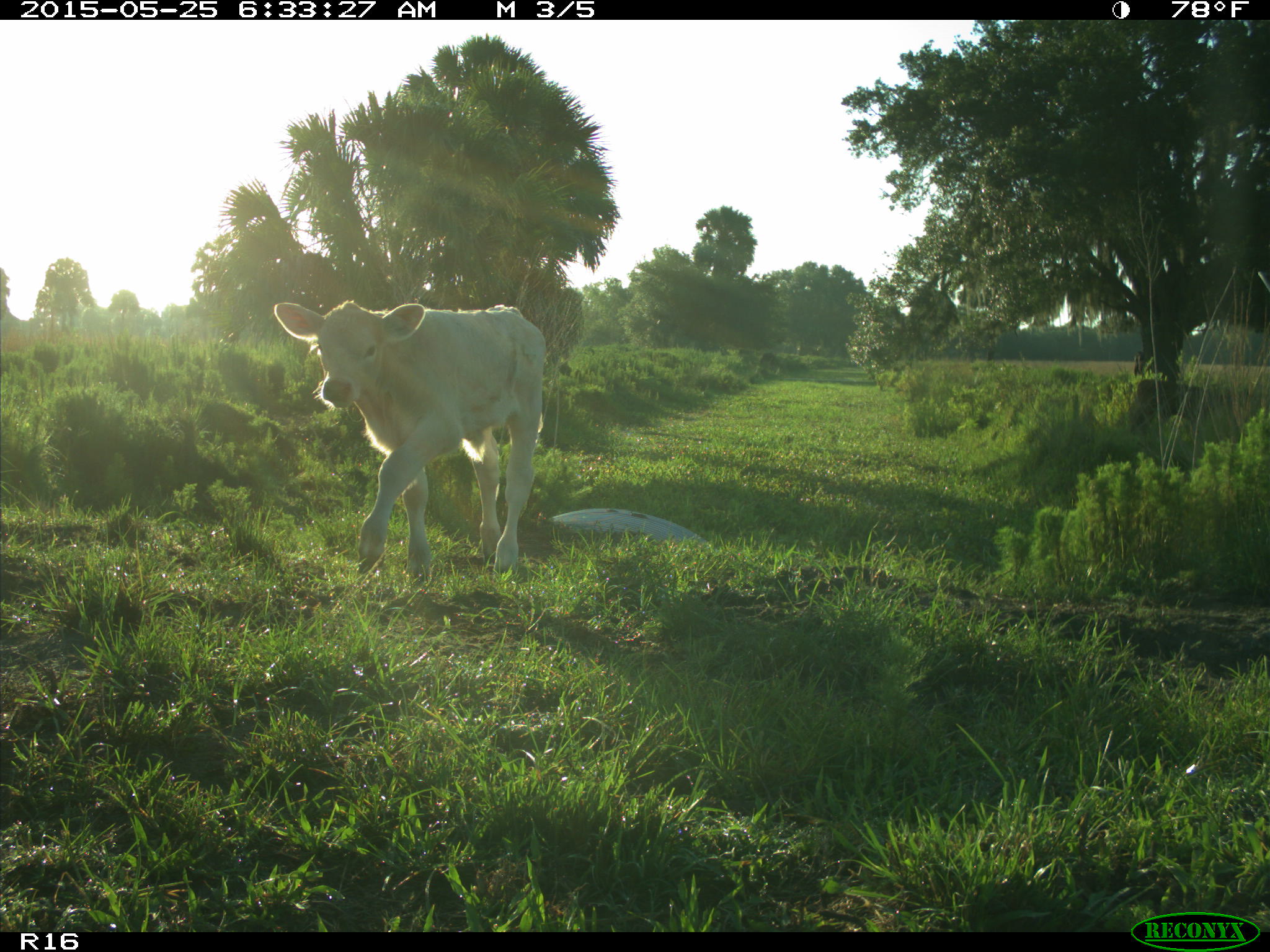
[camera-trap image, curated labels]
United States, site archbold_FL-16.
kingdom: Animalia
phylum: Chordata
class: Mammalia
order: Artiodactyla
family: Bovidae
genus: Bos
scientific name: Bos taurus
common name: domestic cow